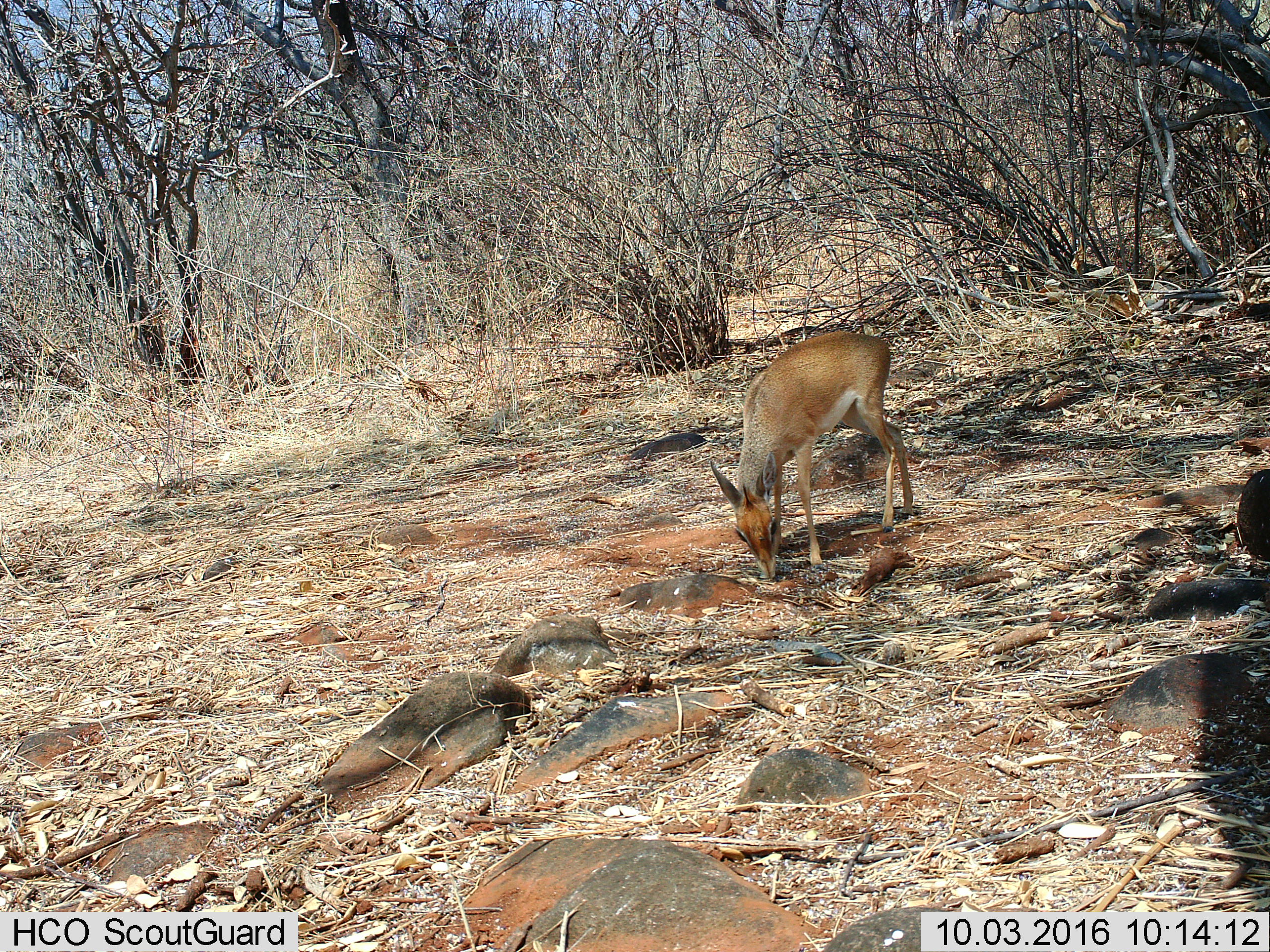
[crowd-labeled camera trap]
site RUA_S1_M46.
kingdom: Animalia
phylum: Chordata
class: Mammalia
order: Artiodactyla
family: Bovidae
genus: Madoqua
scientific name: Madoqua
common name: dik-dik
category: dikdik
Dikdik (dik-dik) (Madoqua), count 1. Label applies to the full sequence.